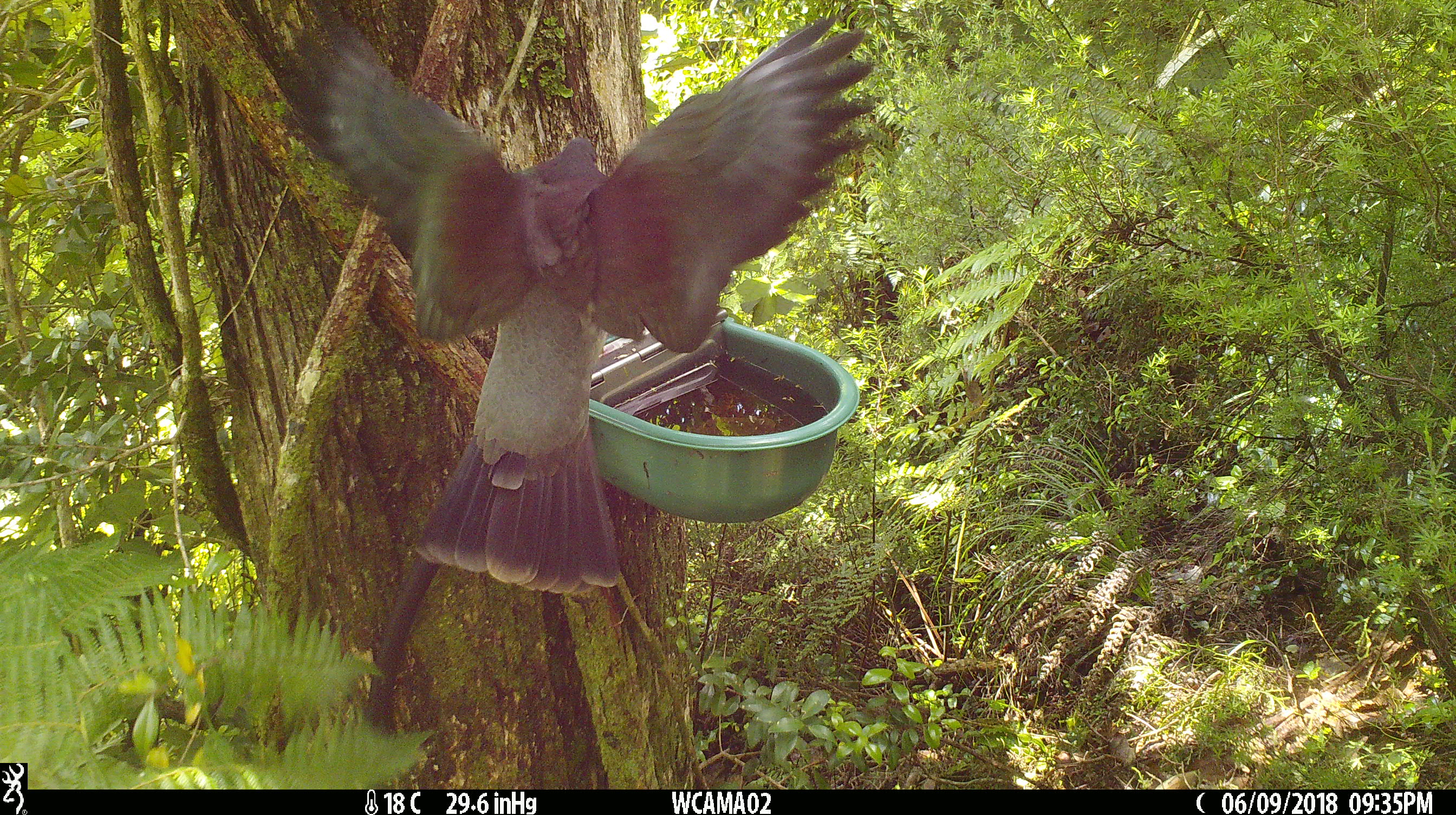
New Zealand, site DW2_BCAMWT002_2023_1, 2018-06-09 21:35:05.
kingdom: Animalia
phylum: Chordata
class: Aves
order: Columbiformes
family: Columbidae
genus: Hemiphaga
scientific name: Hemiphaga novaeseelandiae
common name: new zealand pigeon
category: kereru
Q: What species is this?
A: Kereru (new zealand pigeon) (Hemiphaga novaeseelandiae).